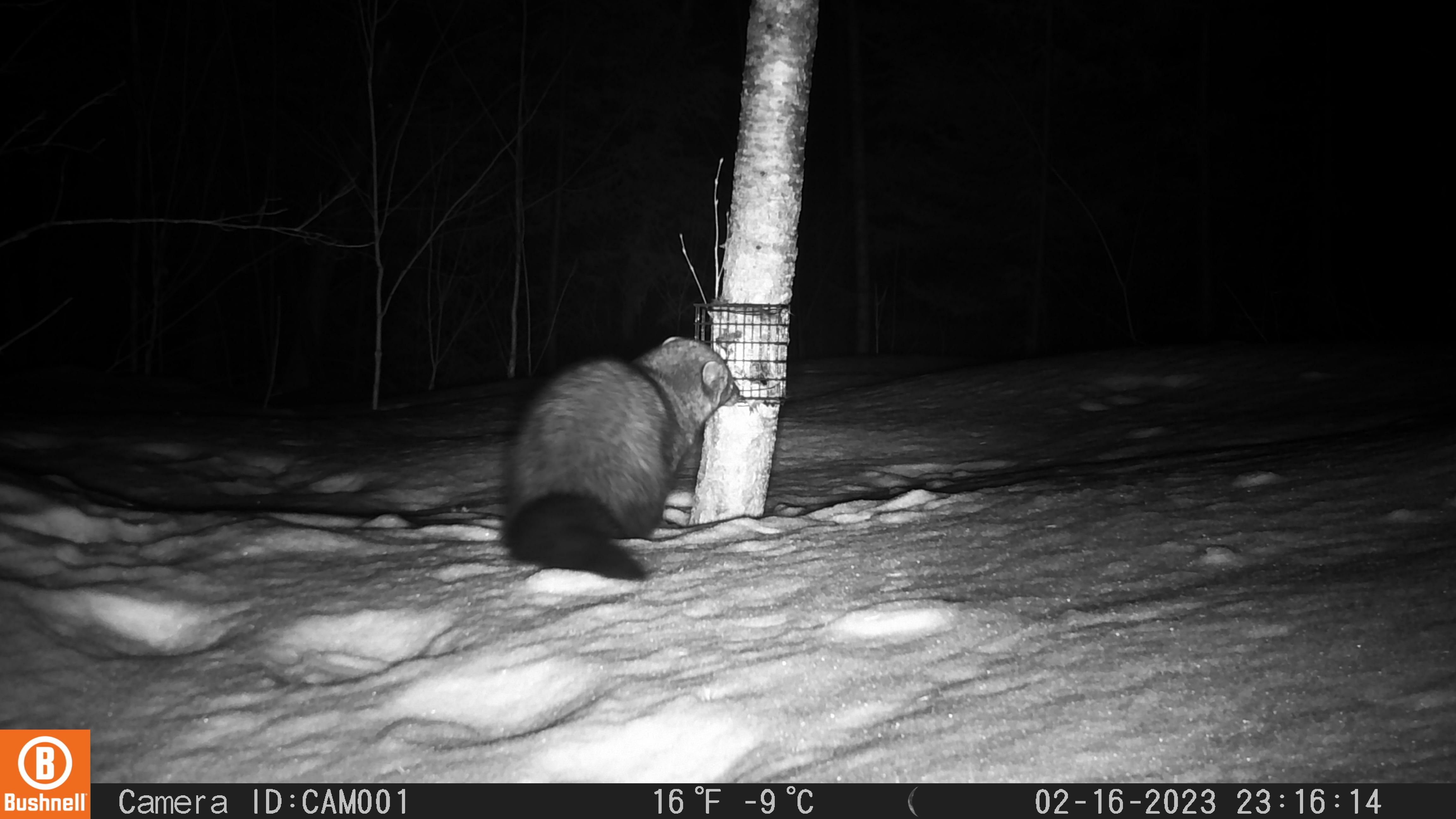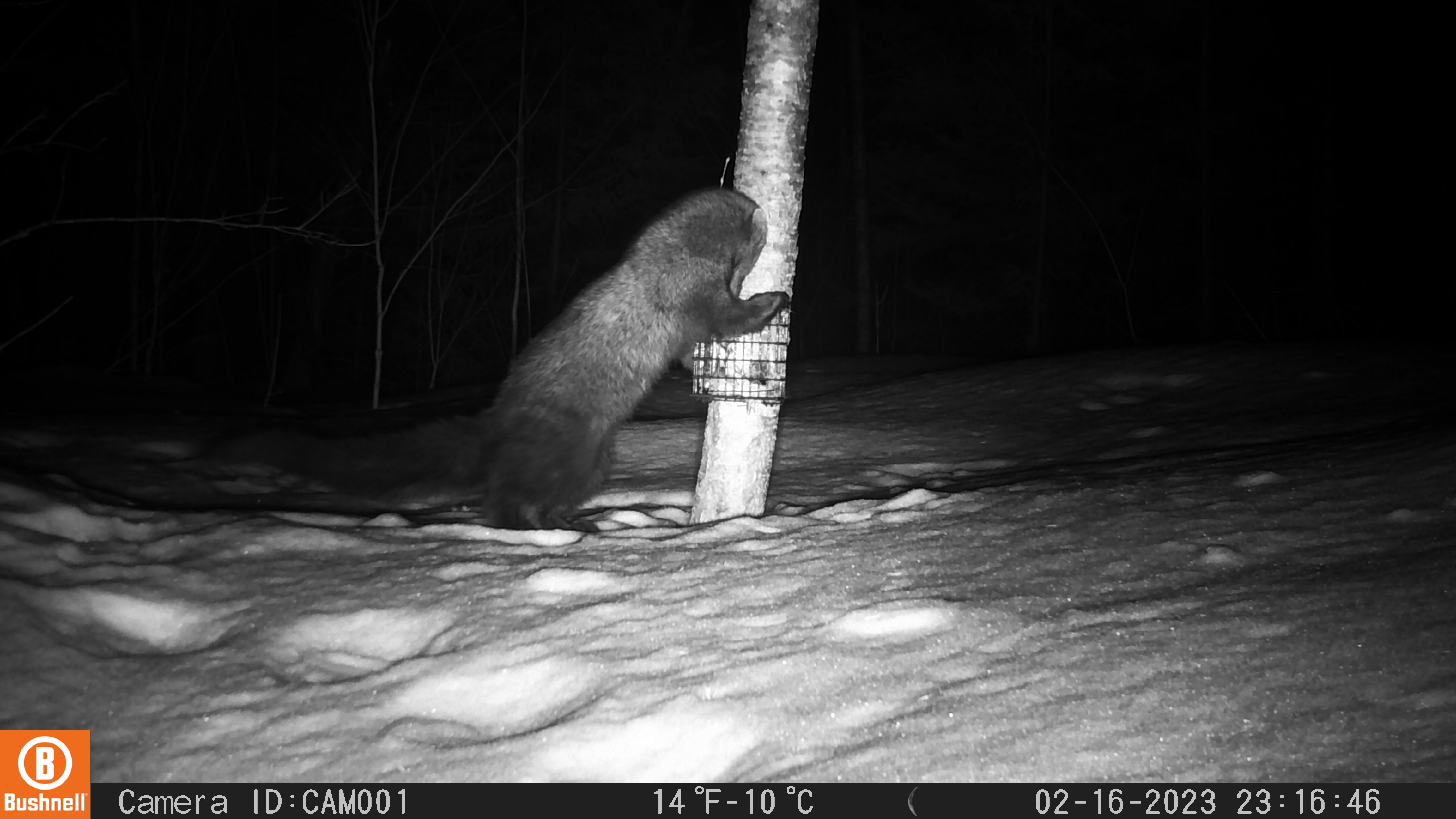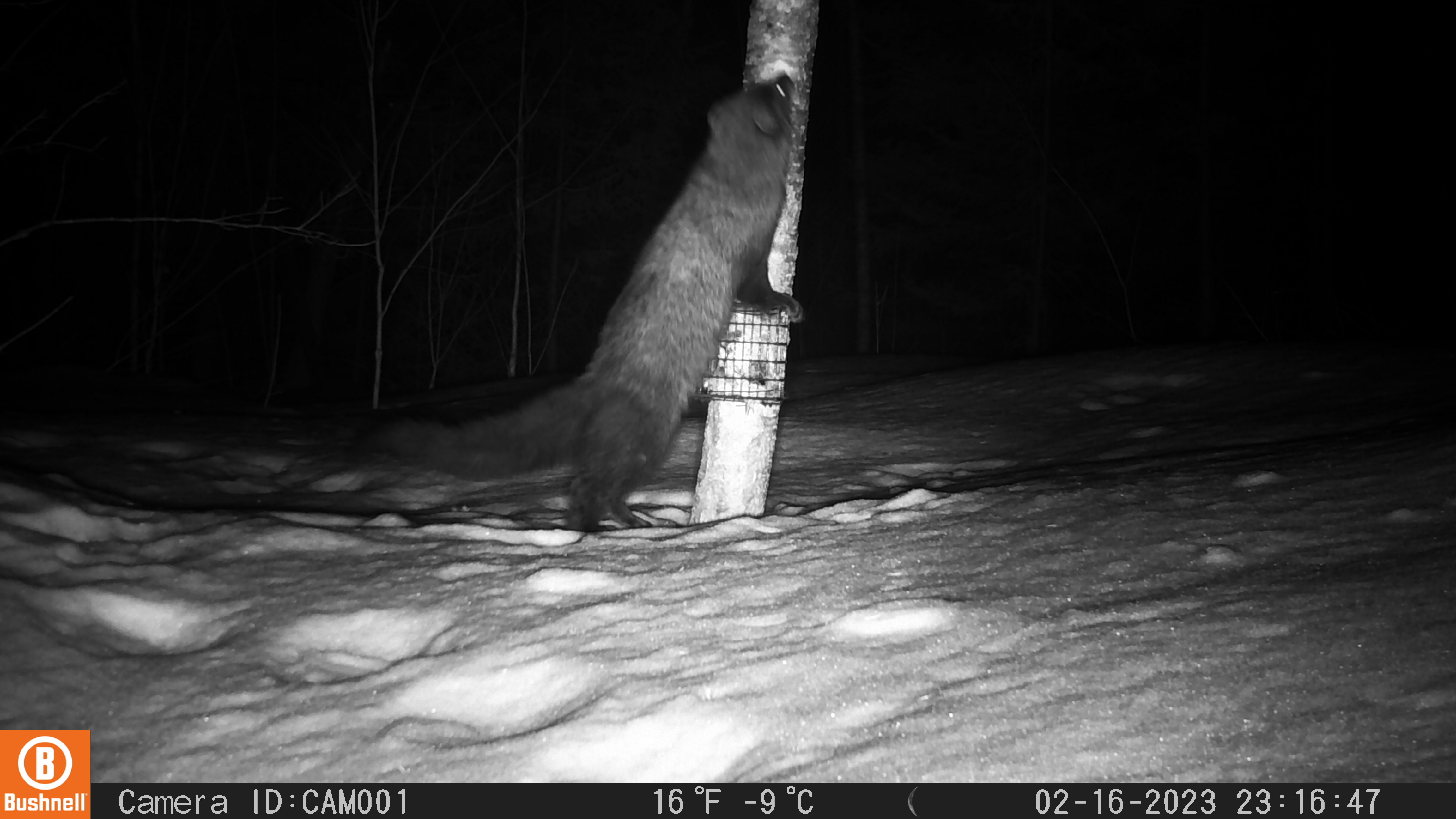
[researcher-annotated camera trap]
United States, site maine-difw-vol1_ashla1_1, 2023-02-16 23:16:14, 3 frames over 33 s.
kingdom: Animalia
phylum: Chordata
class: Mammalia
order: Carnivora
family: Mustelidae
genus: Pekania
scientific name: Pekania pennanti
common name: fisher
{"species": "fisher (Pekania pennanti)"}